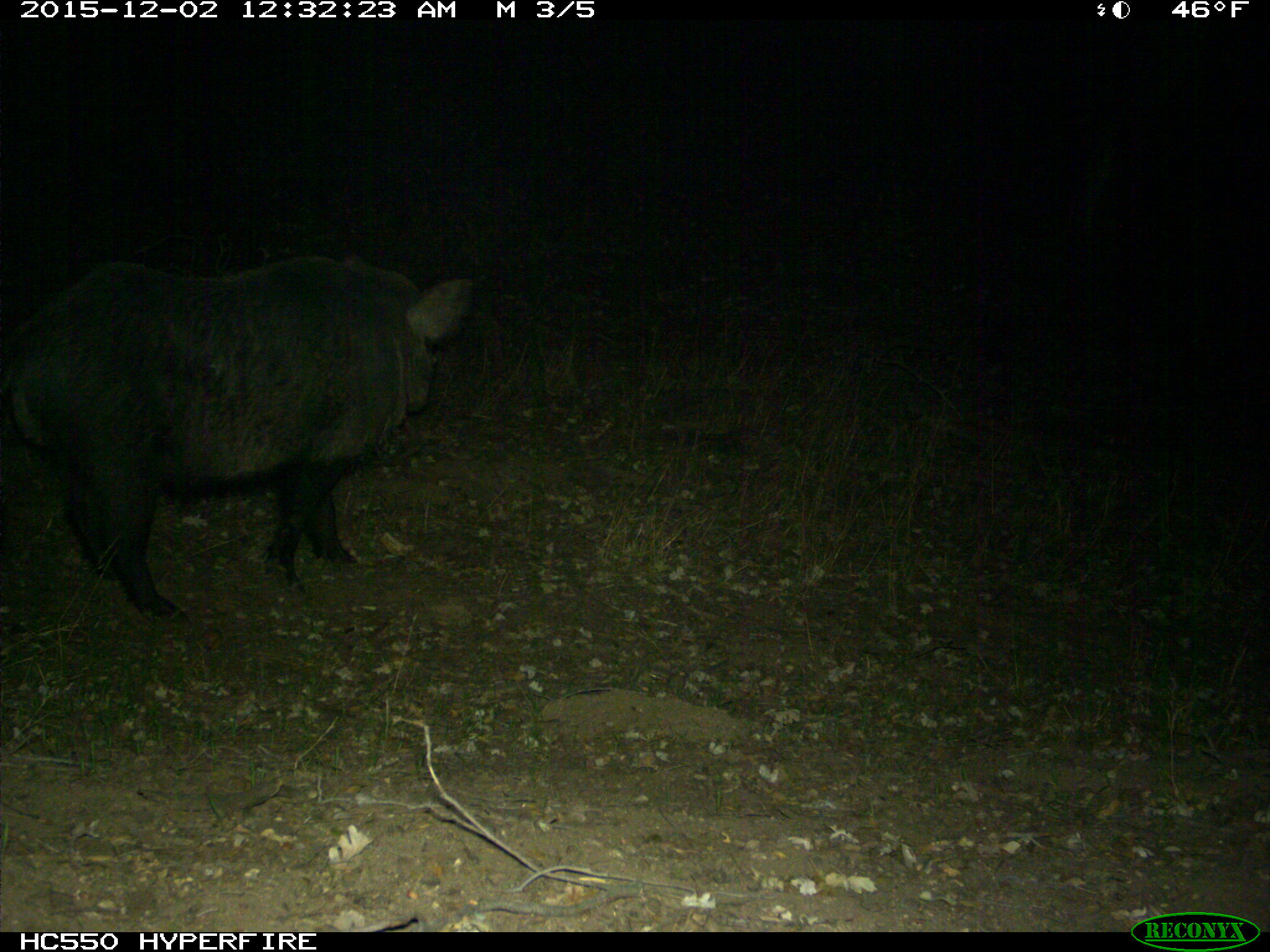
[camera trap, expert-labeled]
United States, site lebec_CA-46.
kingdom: Animalia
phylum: Chordata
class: Mammalia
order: Artiodactyla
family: Suidae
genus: Sus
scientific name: Sus scrofa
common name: wild boar